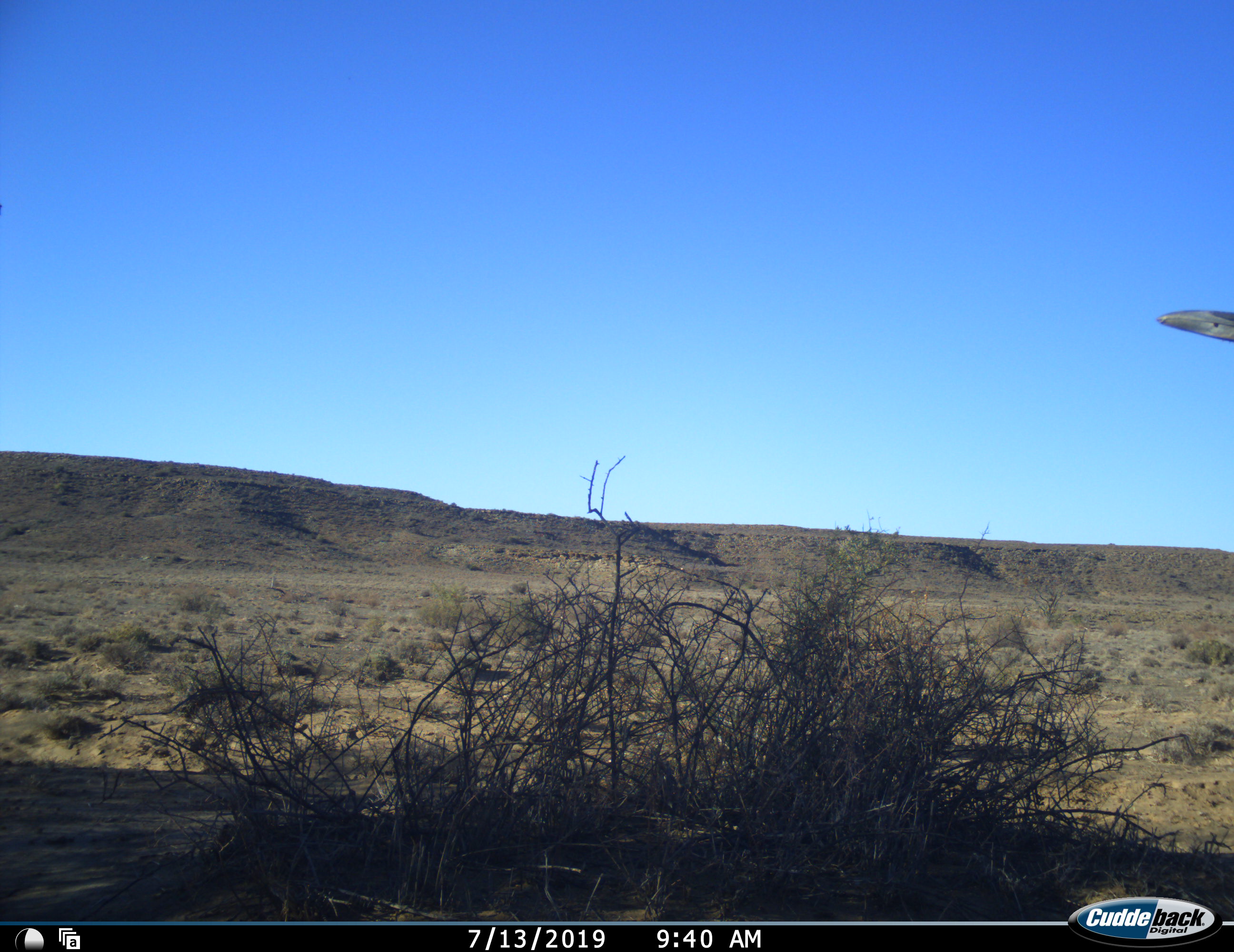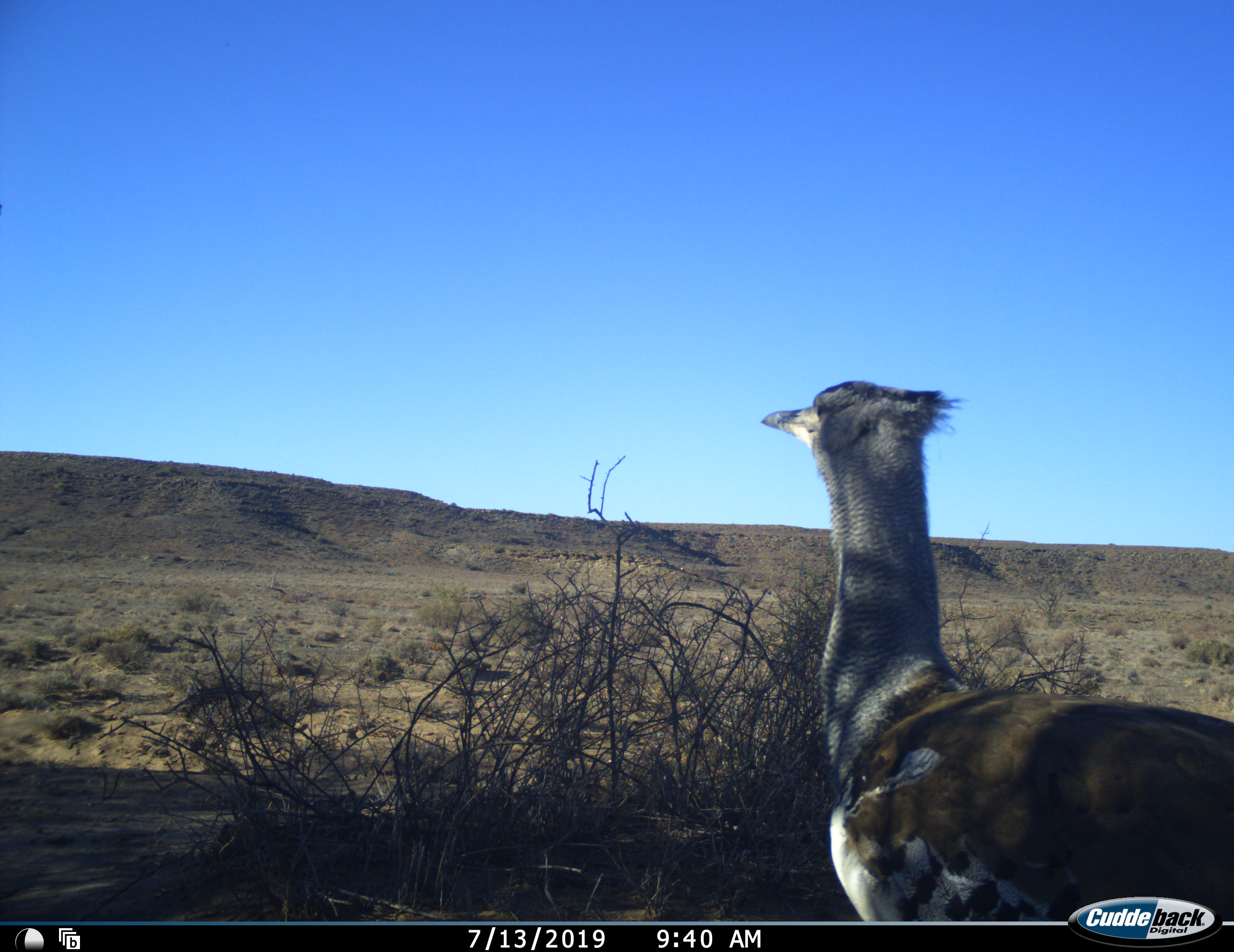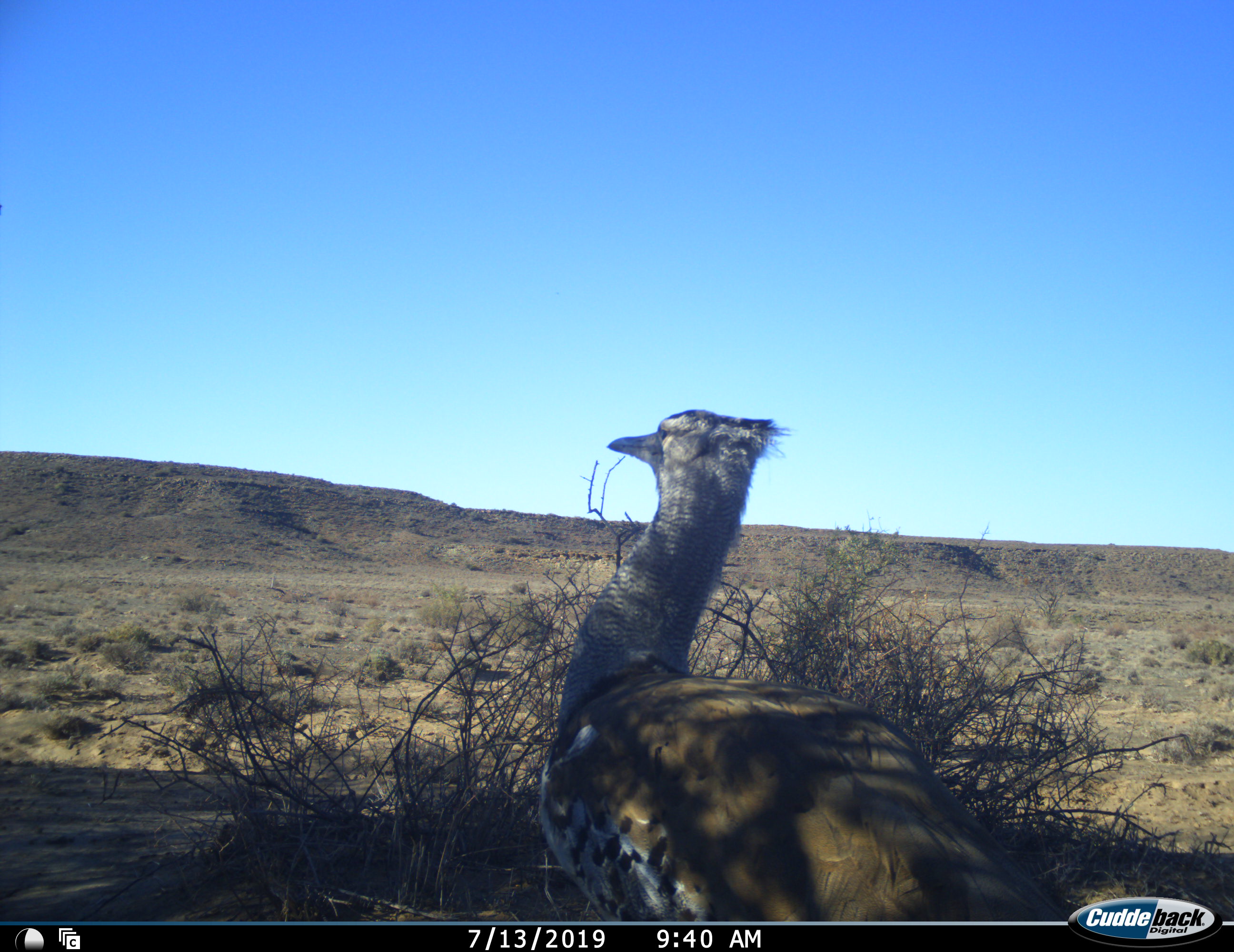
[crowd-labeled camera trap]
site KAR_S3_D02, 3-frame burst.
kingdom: Animalia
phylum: Chordata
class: Aves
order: Otidiformes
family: Otididae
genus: Ardeotis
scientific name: Ardeotis kori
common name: kori bustard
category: bustardkori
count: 1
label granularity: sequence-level